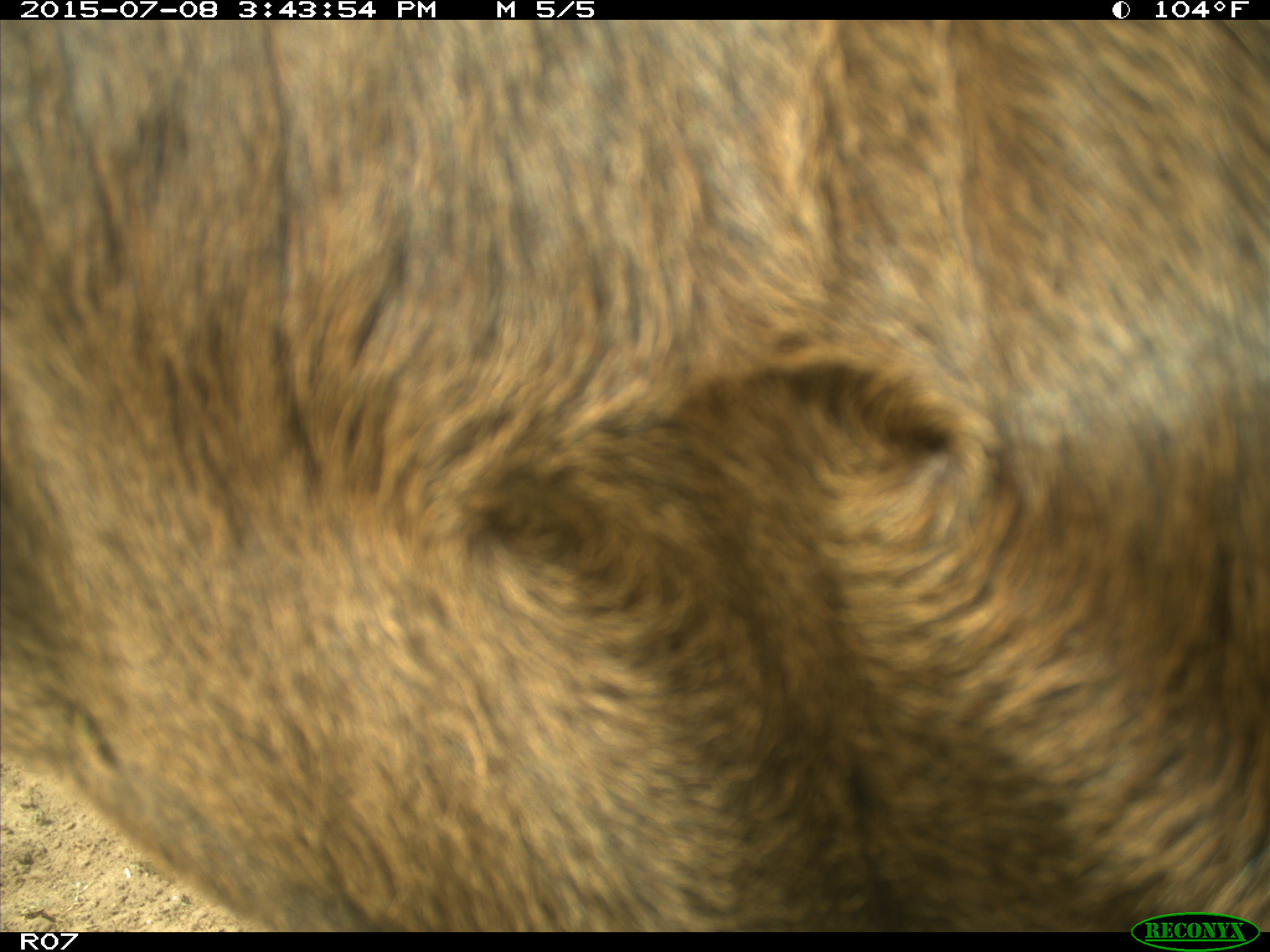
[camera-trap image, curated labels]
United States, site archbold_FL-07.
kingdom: Animalia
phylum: Chordata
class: Mammalia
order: Artiodactyla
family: Bovidae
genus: Bos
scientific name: Bos taurus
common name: domestic cow